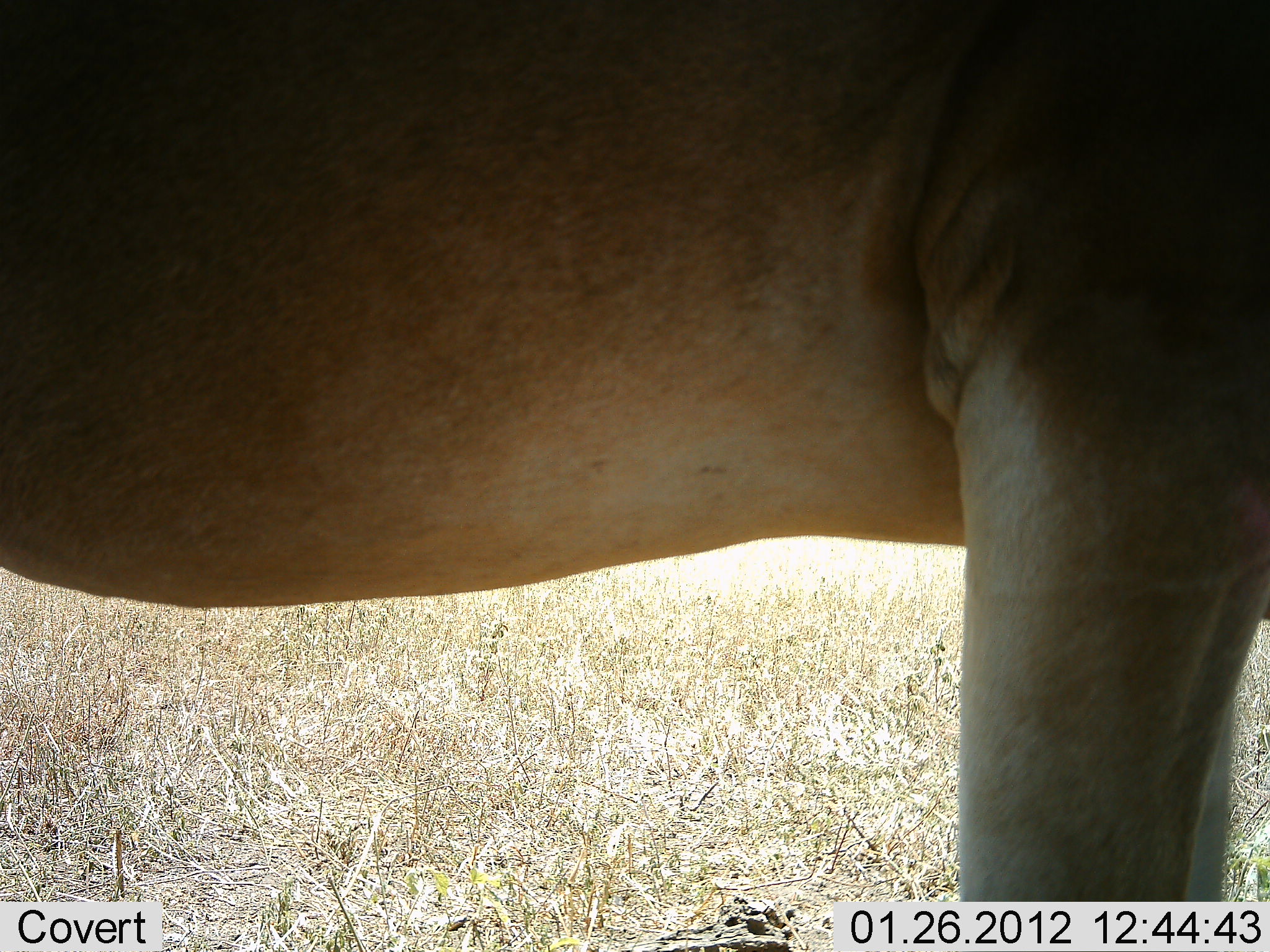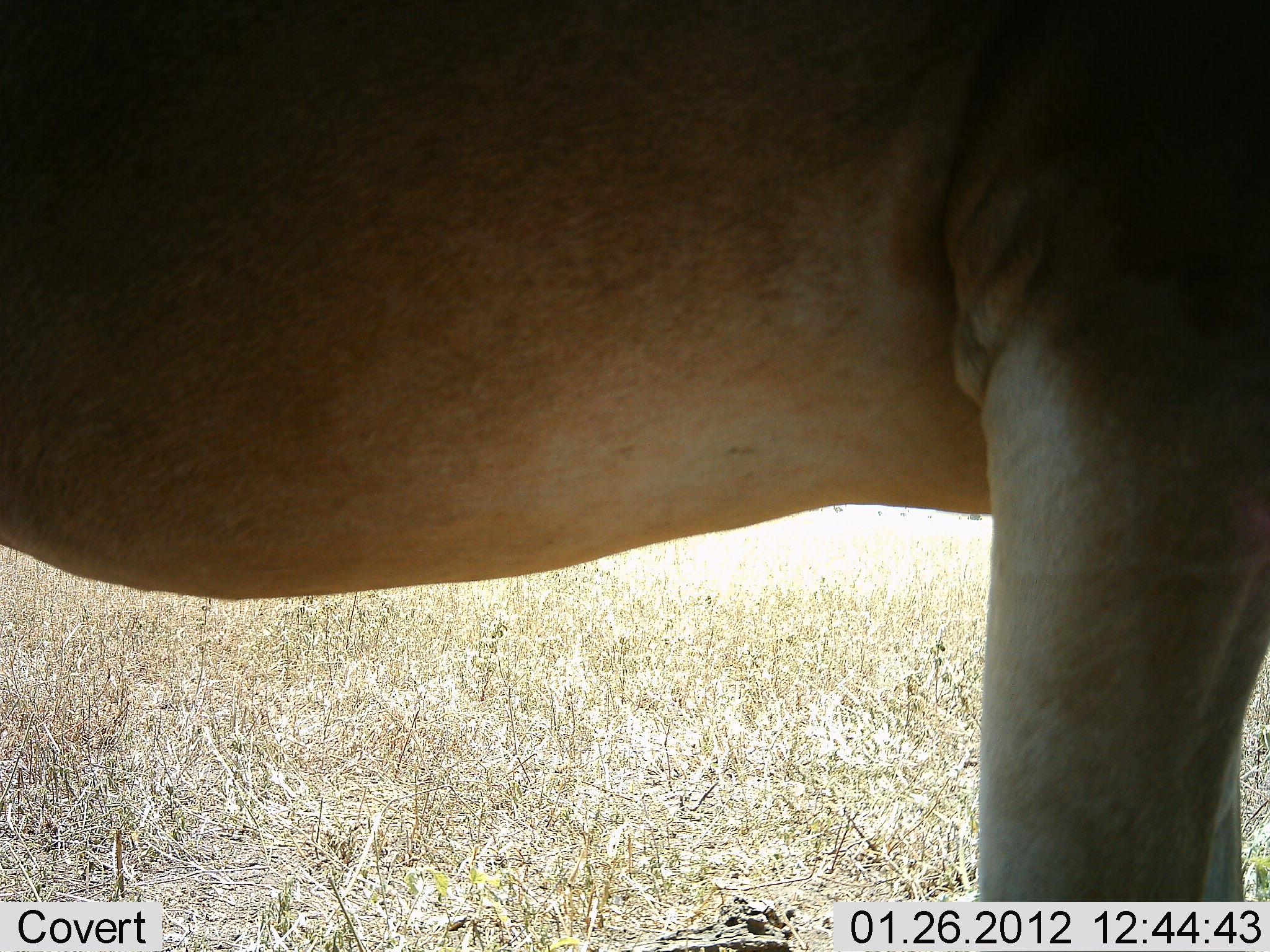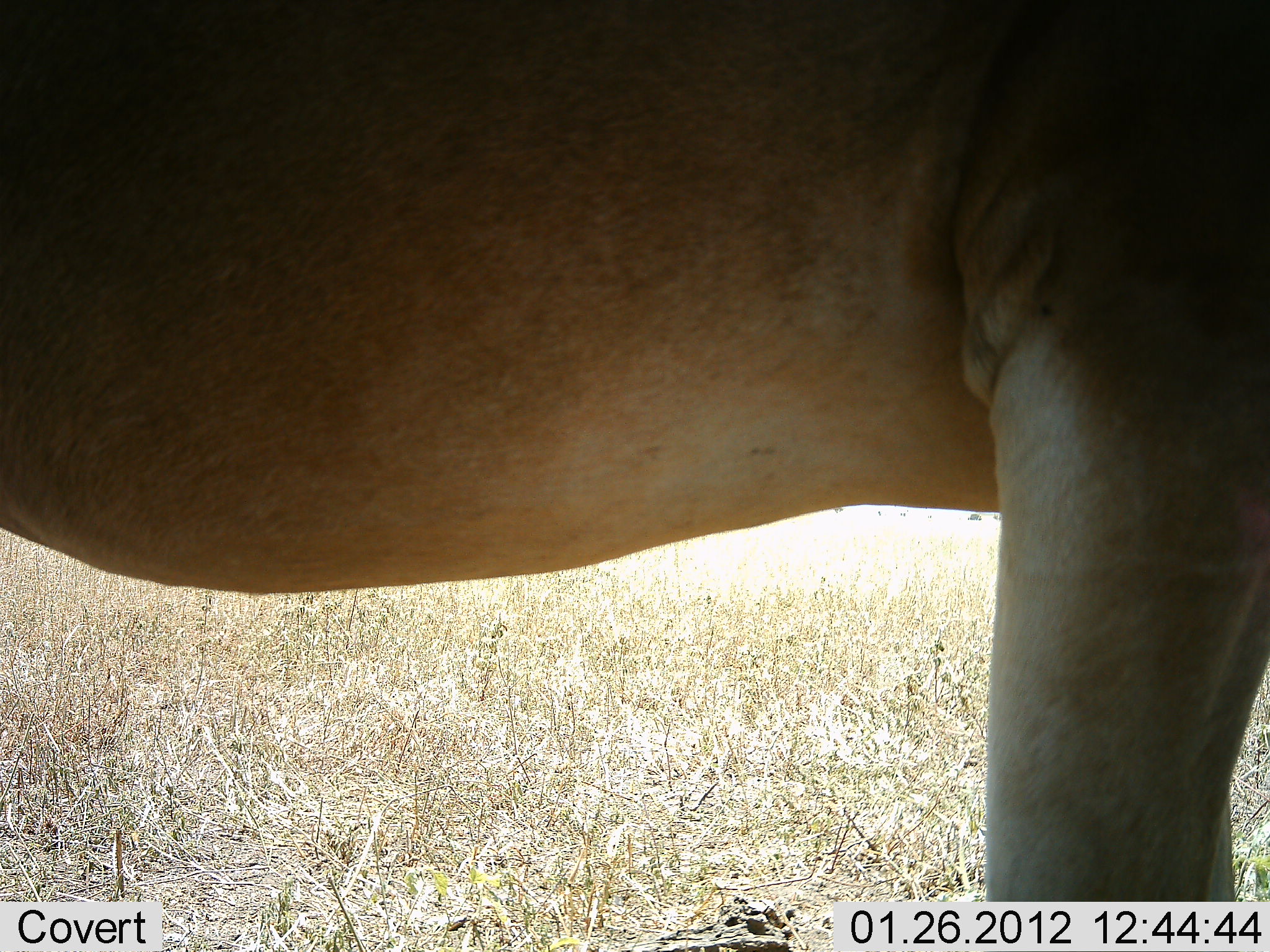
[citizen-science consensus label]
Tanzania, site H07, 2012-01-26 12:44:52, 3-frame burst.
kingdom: Animalia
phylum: Chordata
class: Mammalia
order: Artiodactyla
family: Bovidae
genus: Alcelaphus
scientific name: Alcelaphus buselaphus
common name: hartebeest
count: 1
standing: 100%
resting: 0%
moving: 0%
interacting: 0%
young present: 0%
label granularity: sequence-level